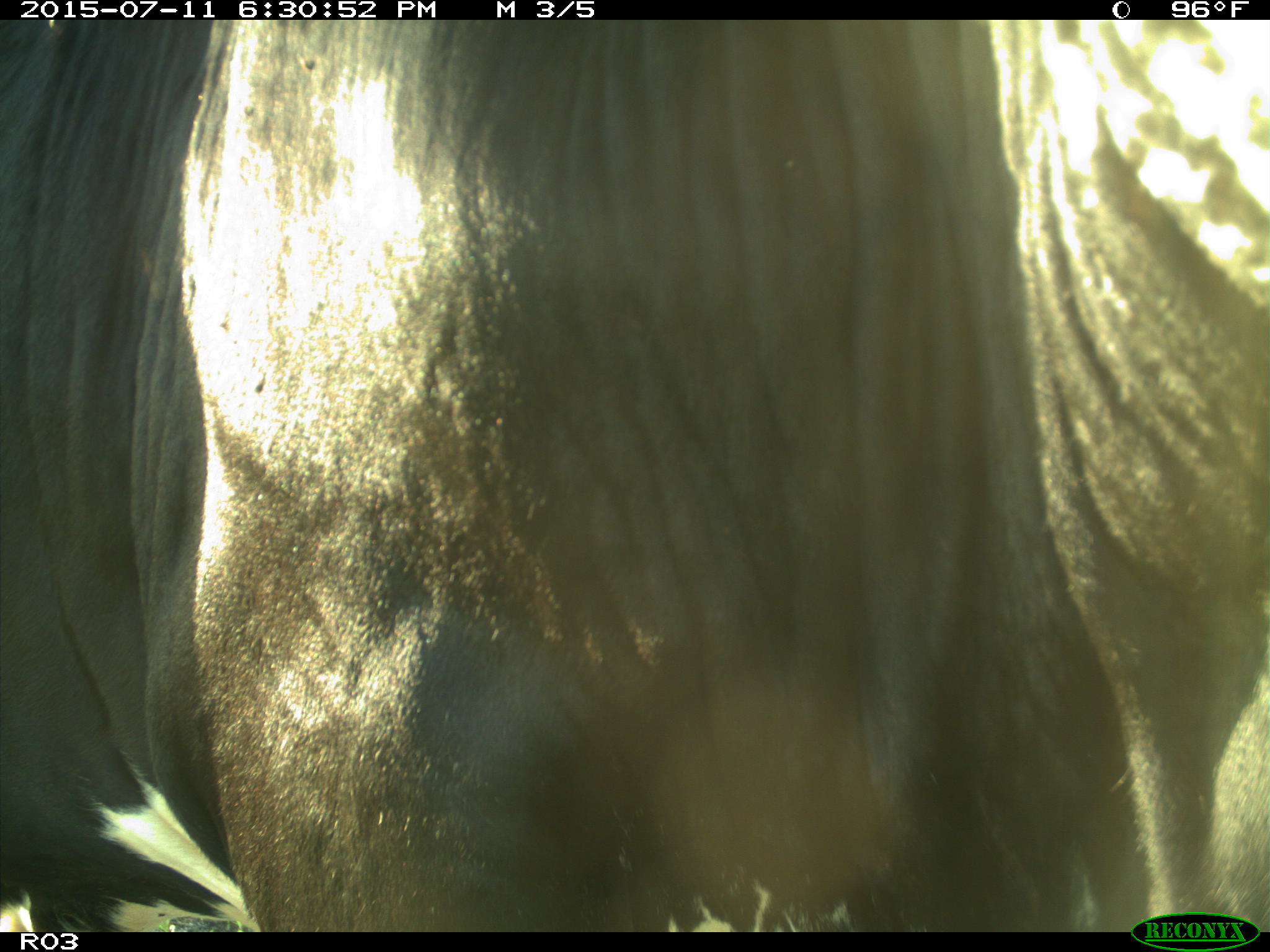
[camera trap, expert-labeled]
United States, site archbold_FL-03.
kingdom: Animalia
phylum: Chordata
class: Mammalia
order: Artiodactyla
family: Bovidae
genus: Bos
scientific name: Bos taurus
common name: domestic cow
Bos taurus (domestic cow).